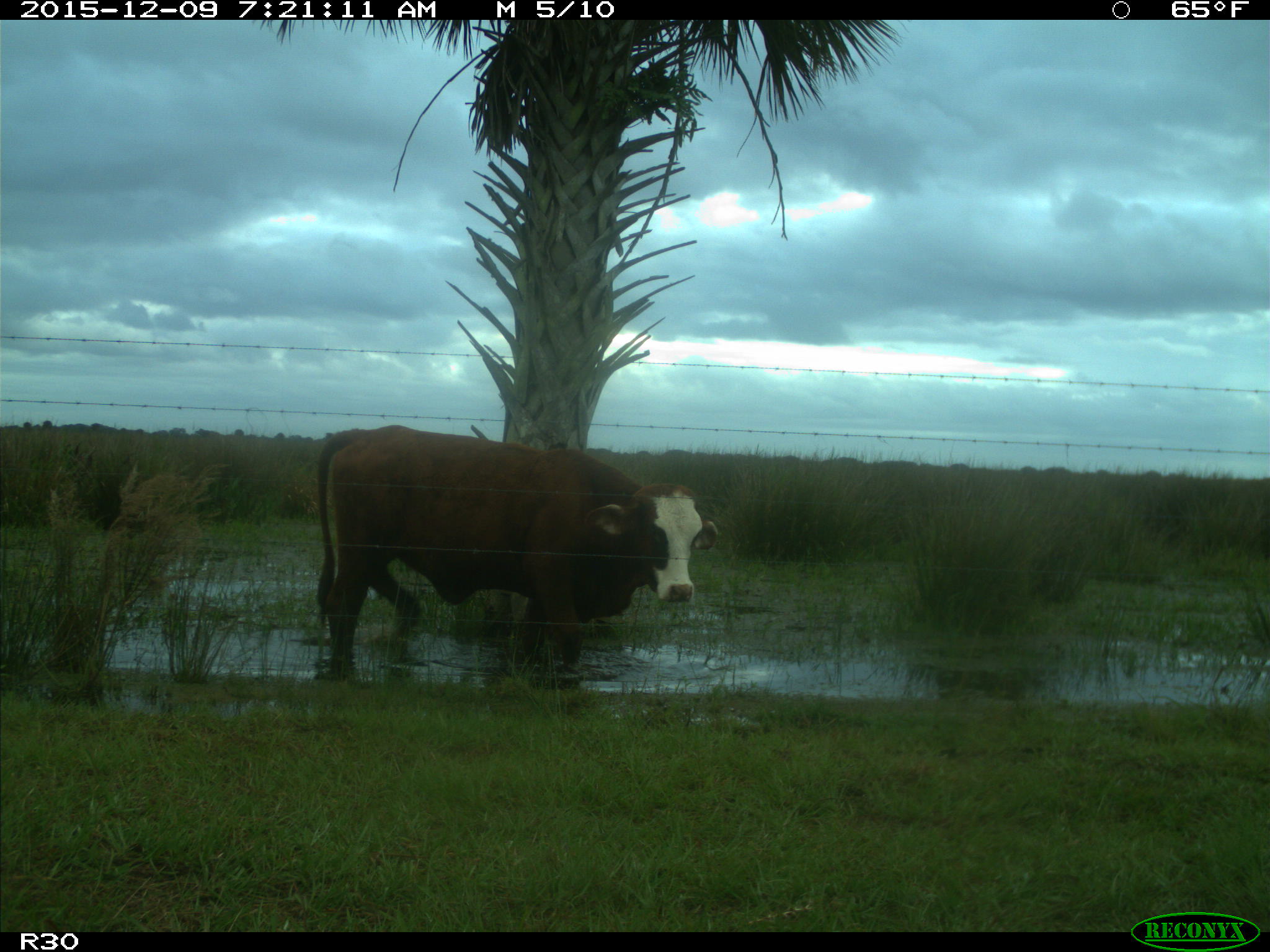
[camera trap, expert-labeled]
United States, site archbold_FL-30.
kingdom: Animalia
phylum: Chordata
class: Mammalia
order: Artiodactyla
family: Bovidae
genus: Bos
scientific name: Bos taurus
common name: domestic cow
Bos taurus (domestic cow).